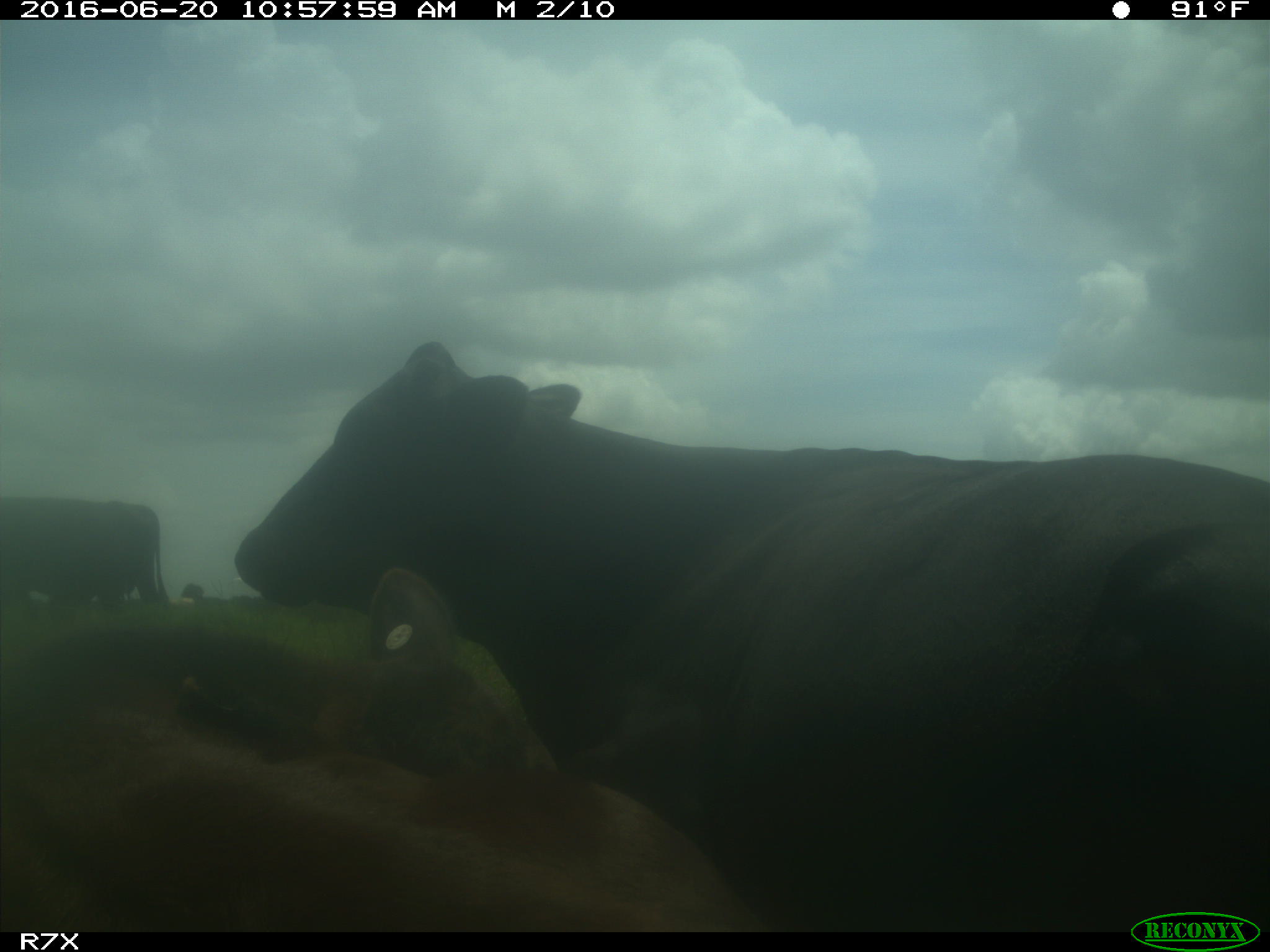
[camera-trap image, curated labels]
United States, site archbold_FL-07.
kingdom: Animalia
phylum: Chordata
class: Mammalia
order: Artiodactyla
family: Bovidae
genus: Bos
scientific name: Bos taurus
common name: domestic cow